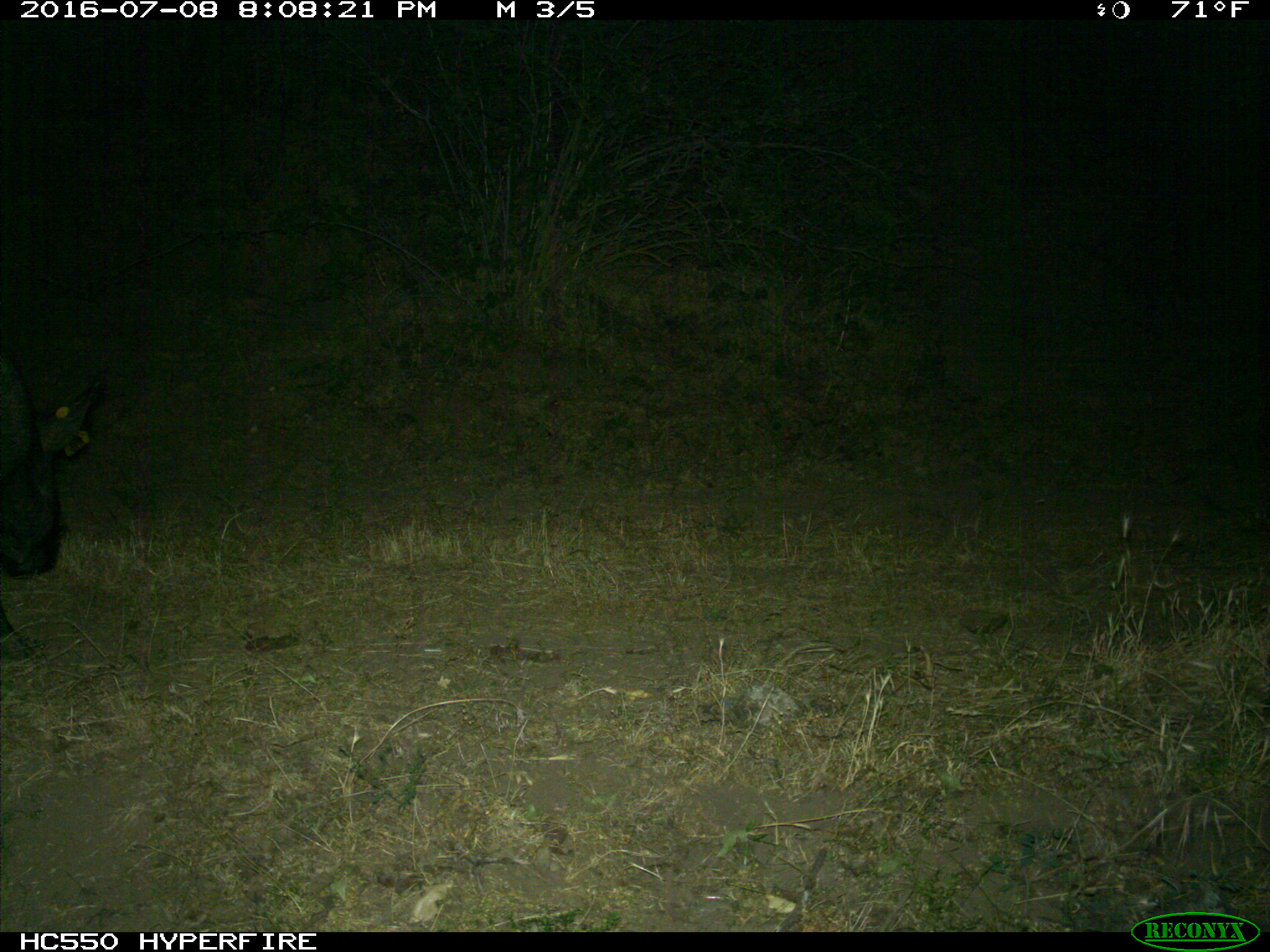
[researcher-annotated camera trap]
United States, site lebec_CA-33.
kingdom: Animalia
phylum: Chordata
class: Mammalia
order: Artiodactyla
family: Suidae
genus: Sus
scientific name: Sus scrofa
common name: wild boar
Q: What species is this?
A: Sus scrofa (wild boar).